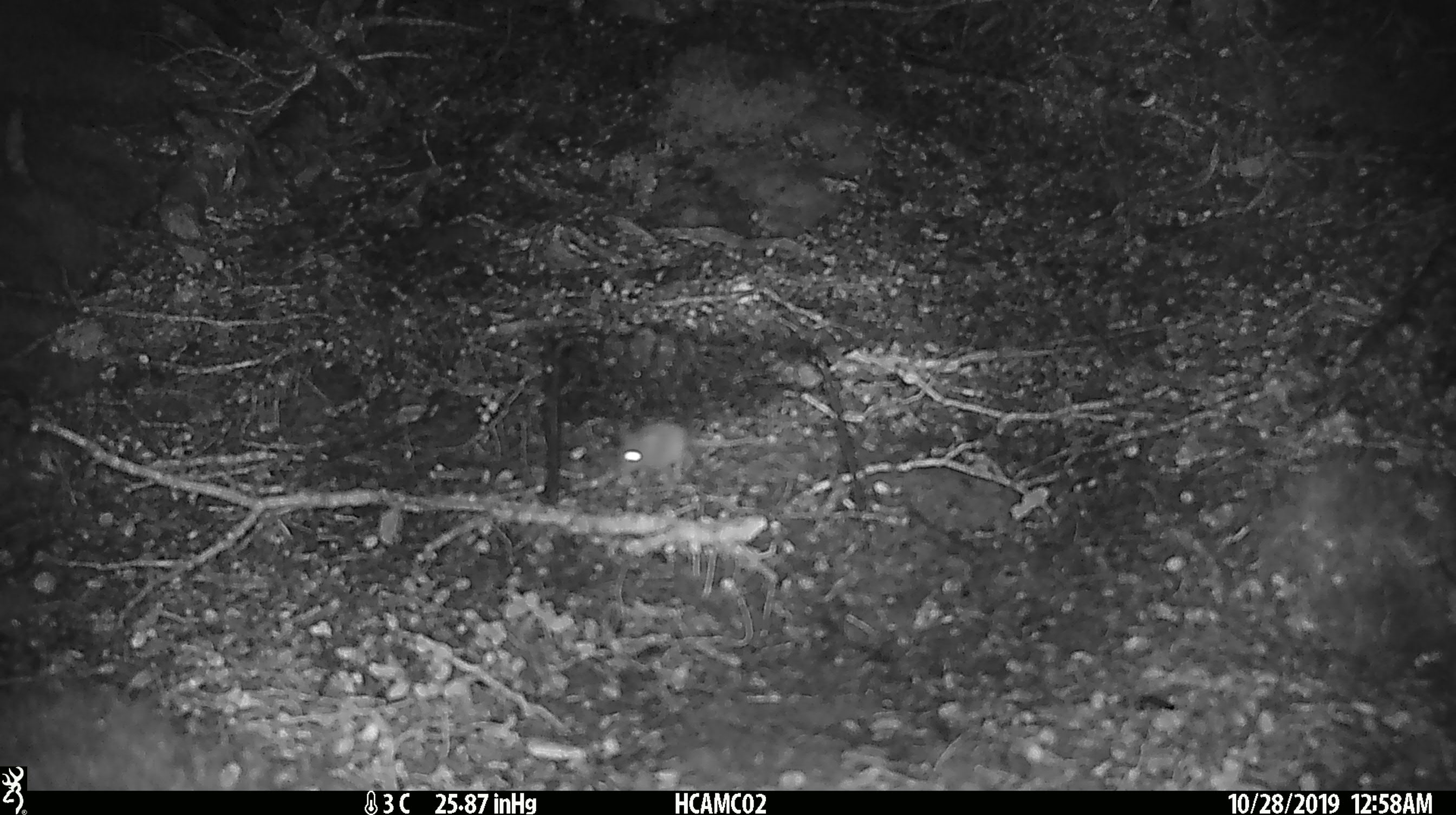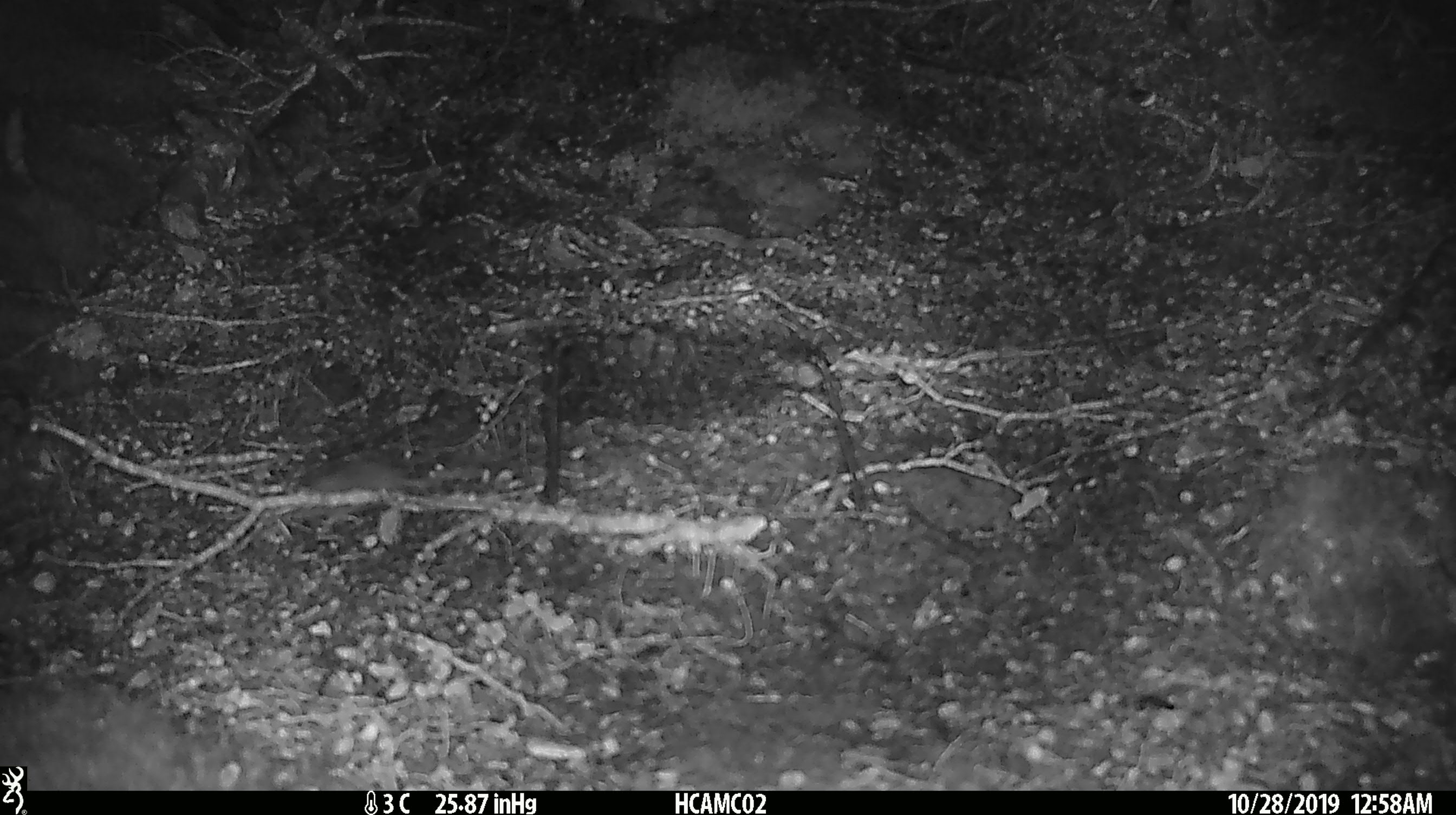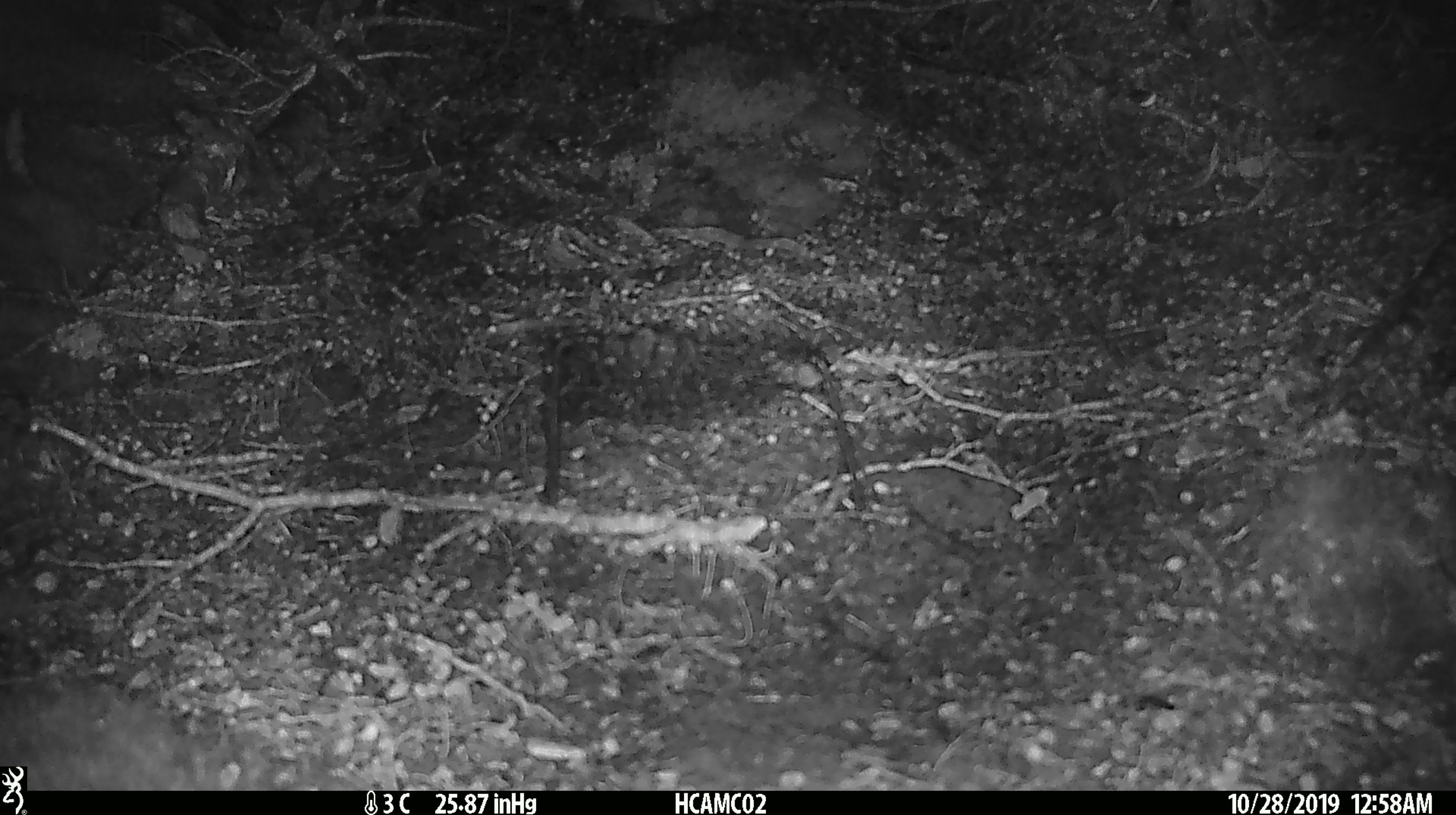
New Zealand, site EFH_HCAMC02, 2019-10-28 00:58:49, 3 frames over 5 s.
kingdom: Animalia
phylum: Chordata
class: Mammalia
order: Rodentia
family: Muridae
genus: Mus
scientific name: Mus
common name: mouse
Mouse (Mus).